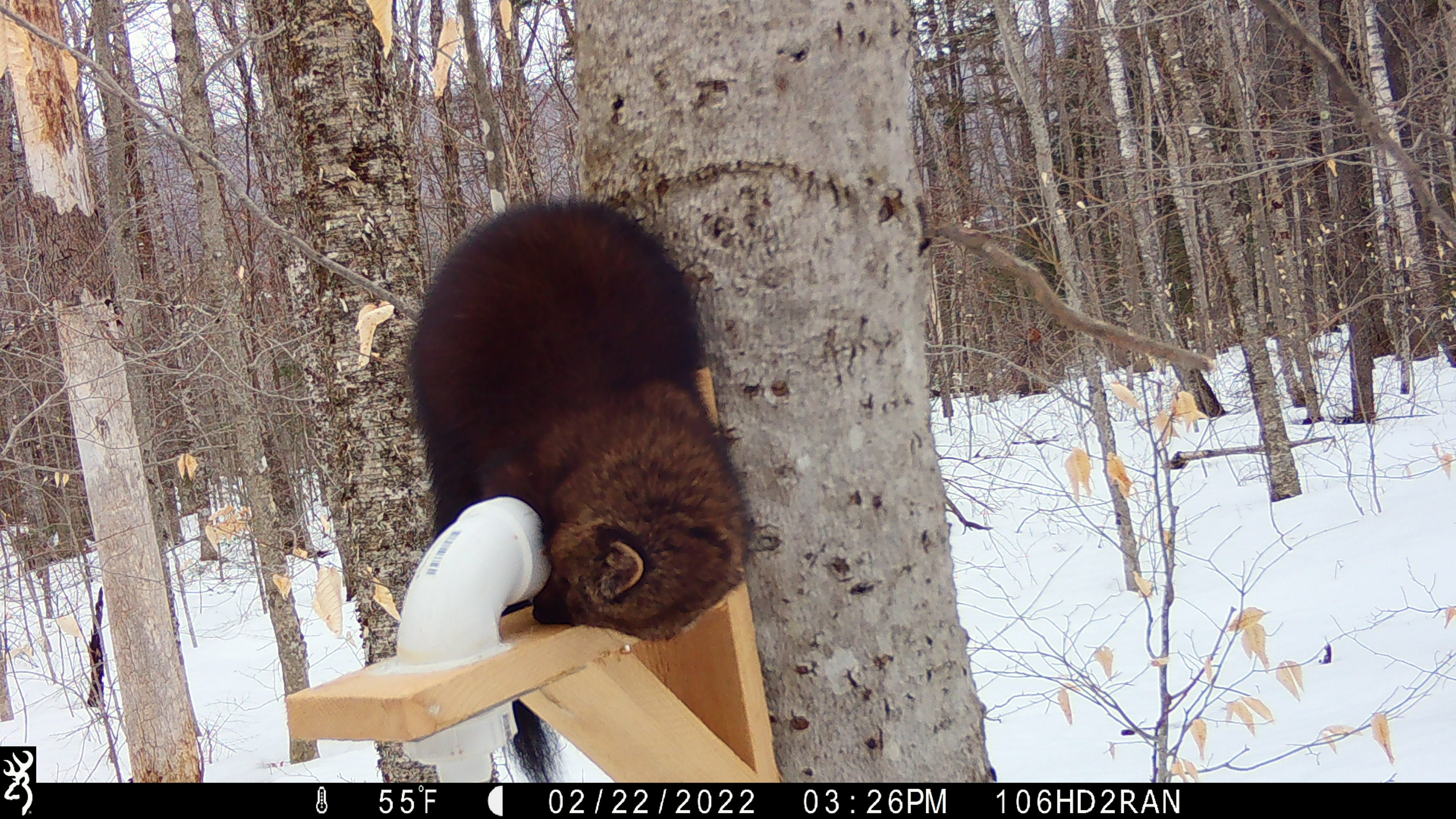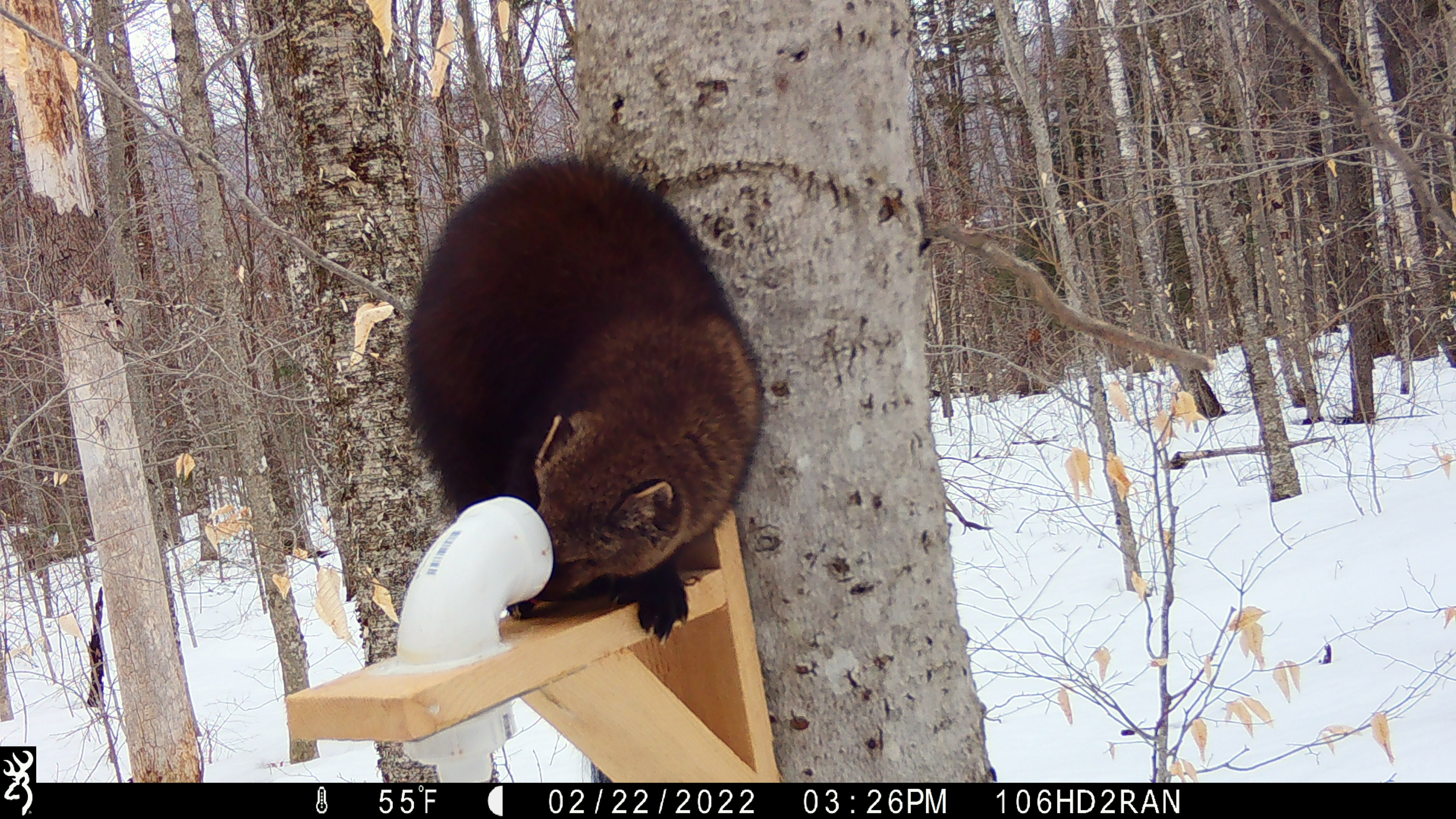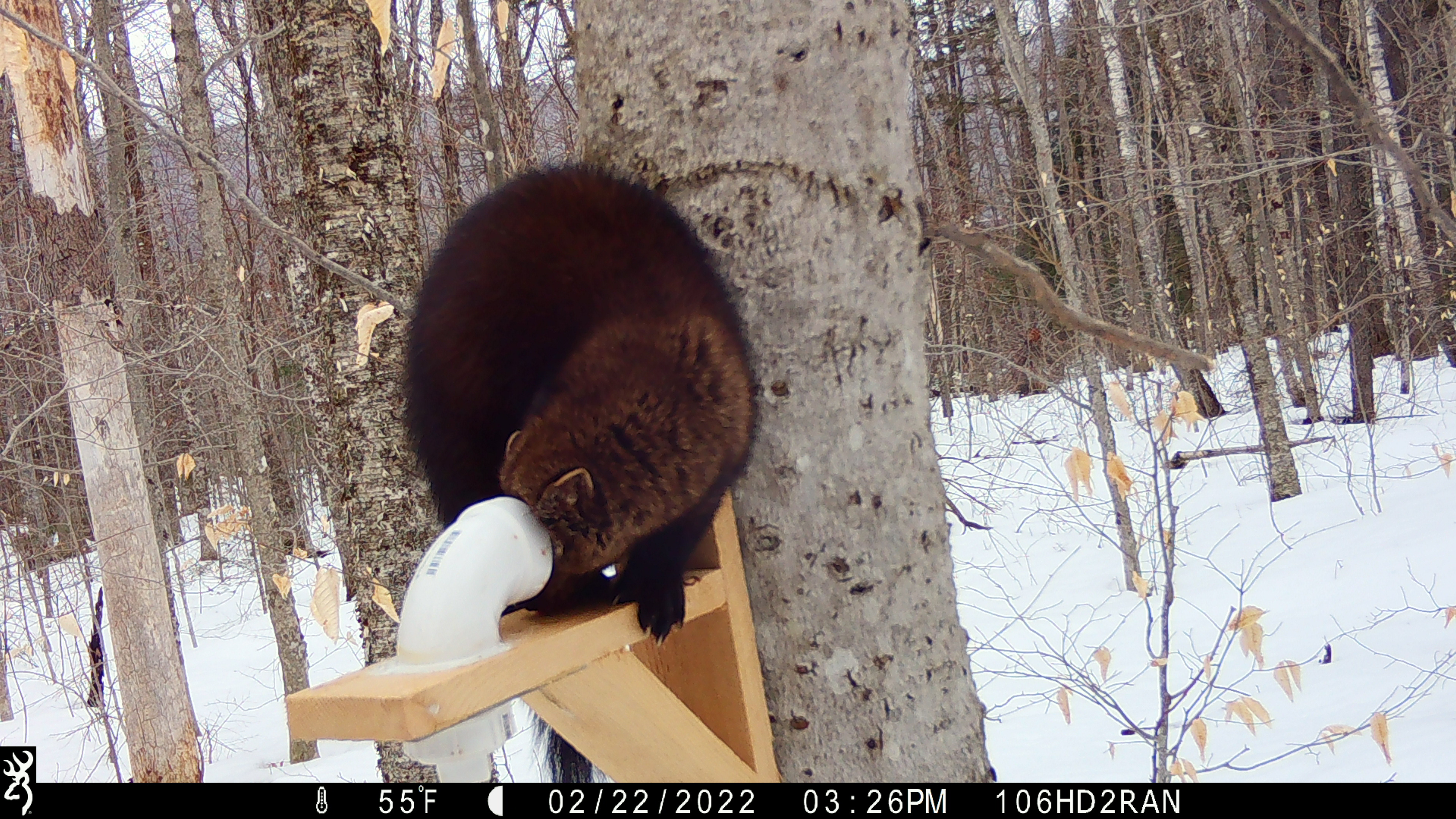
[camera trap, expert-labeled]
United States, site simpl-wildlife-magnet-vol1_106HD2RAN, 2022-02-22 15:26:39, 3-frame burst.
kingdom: Animalia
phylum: Chordata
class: Mammalia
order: Carnivora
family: Mustelidae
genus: Pekania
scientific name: Pekania pennanti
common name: fisher